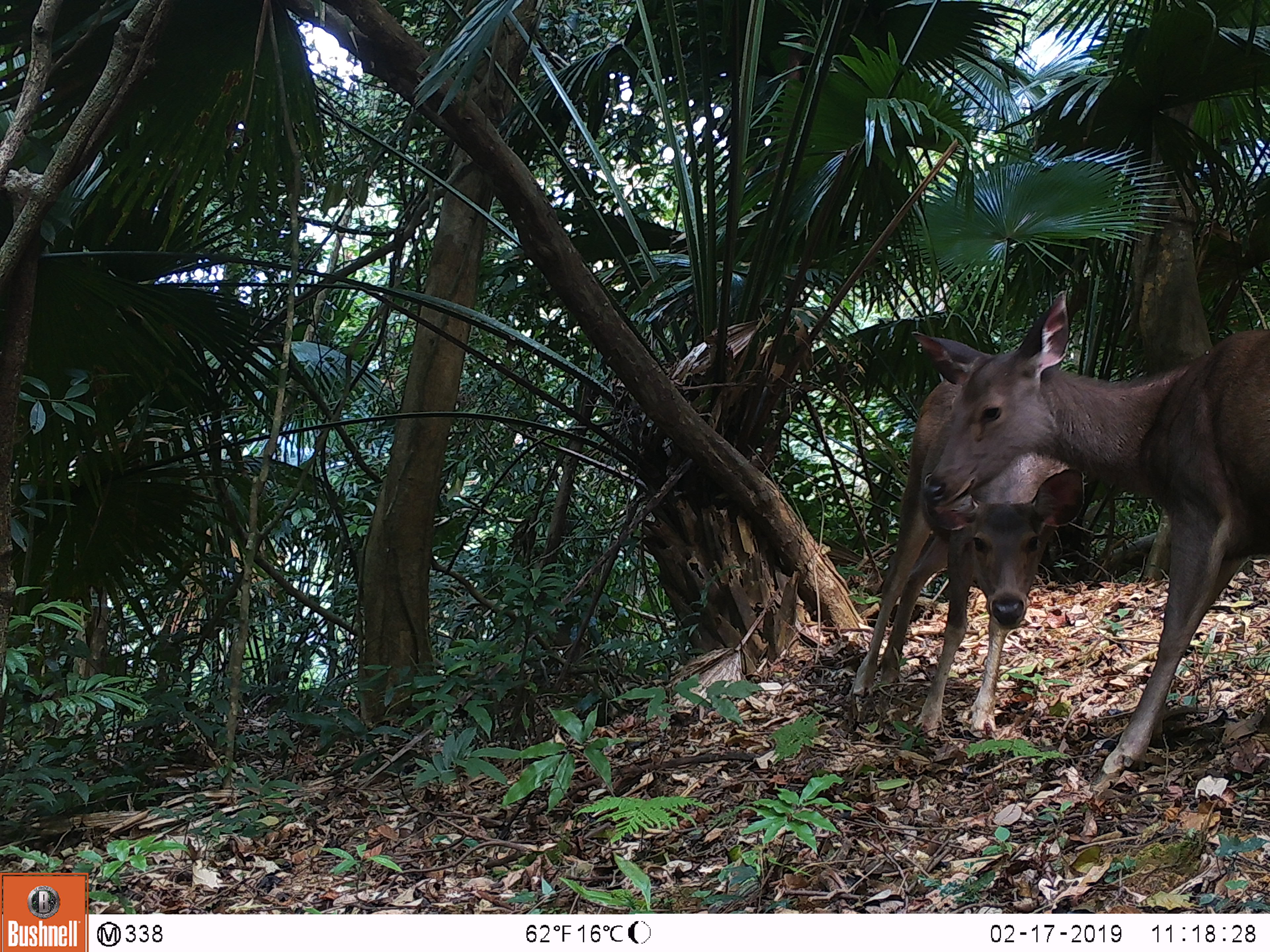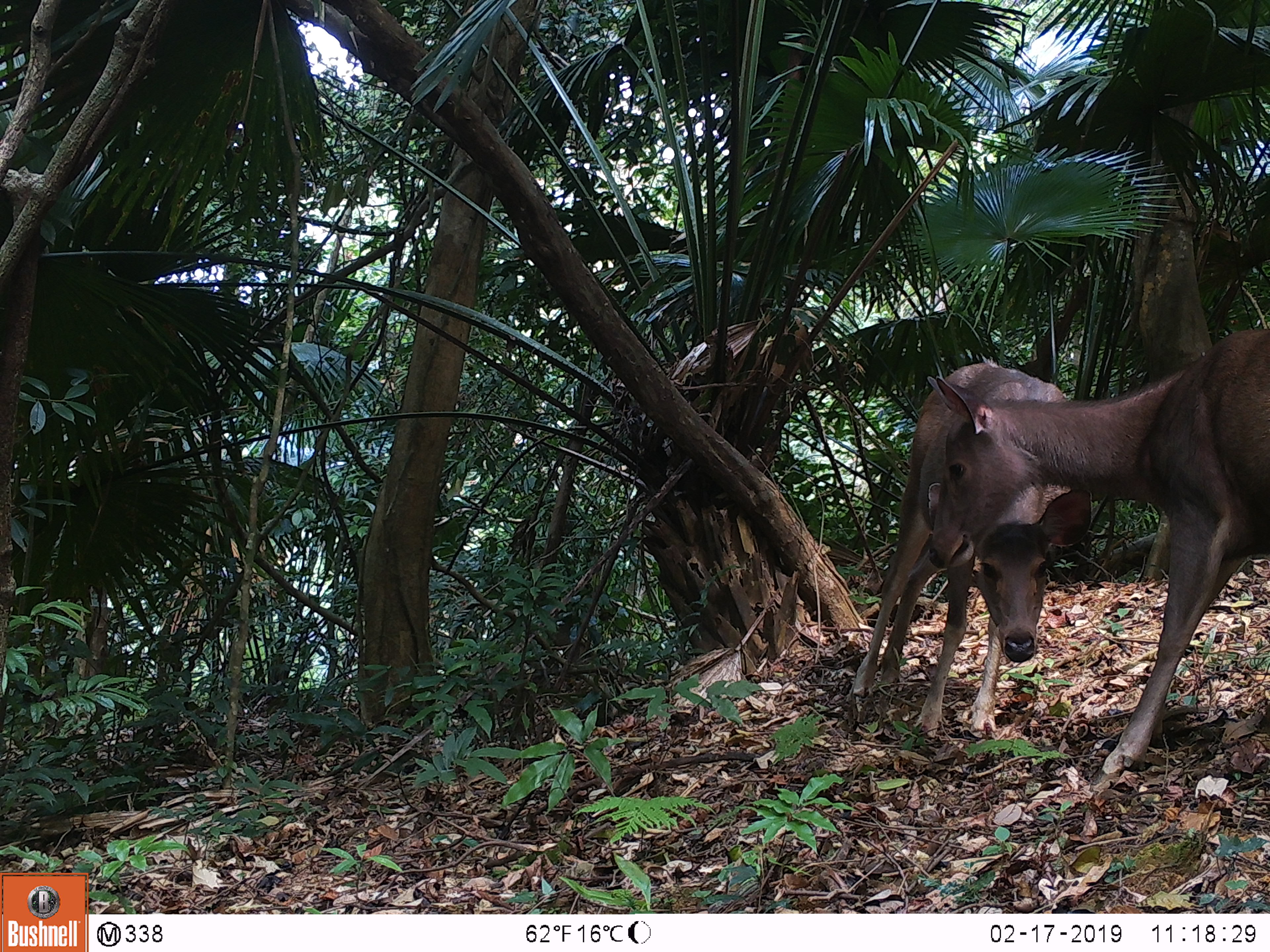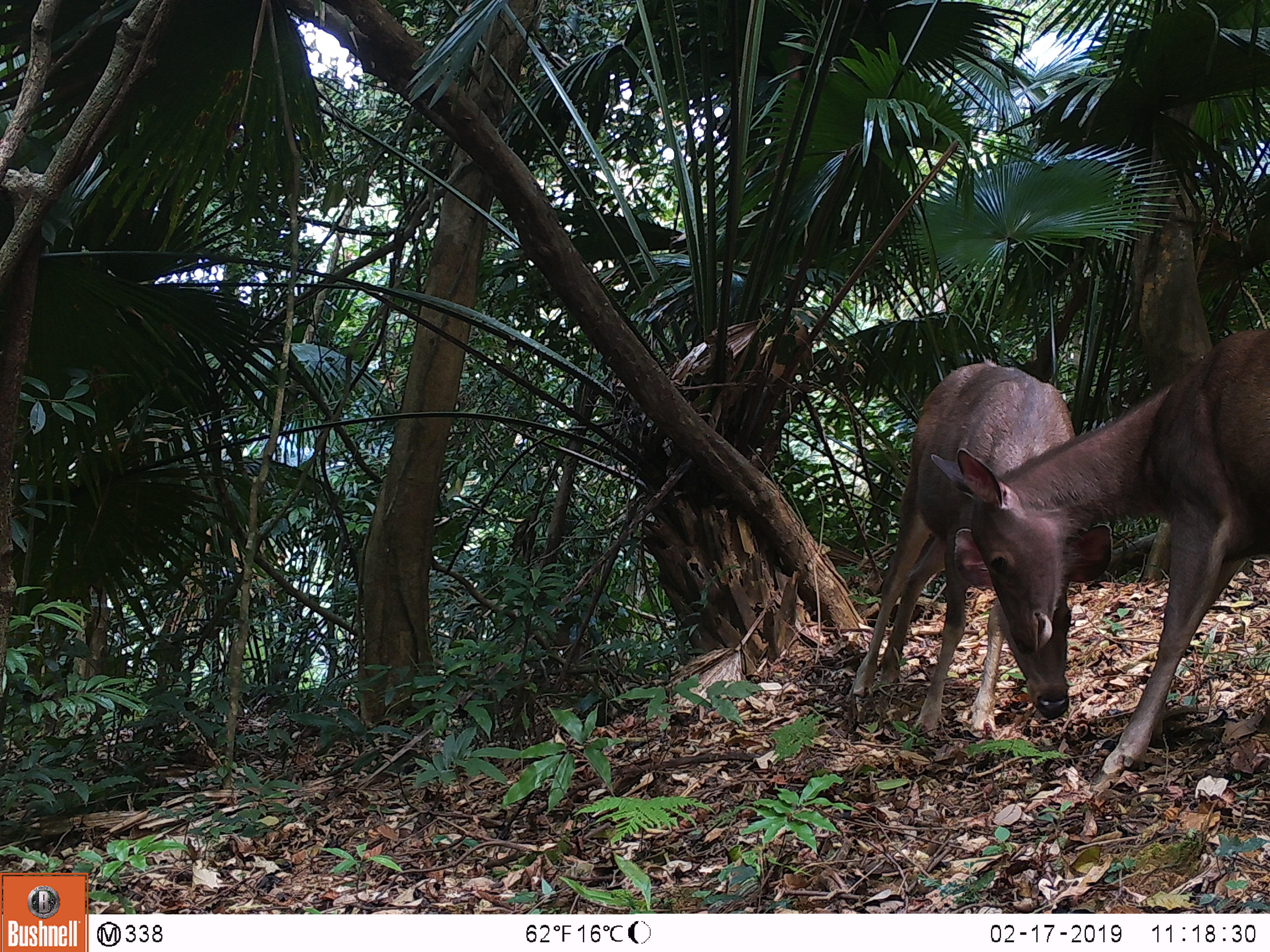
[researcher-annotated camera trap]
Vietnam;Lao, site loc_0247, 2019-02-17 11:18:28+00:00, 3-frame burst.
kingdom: Animalia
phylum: Chordata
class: Mammalia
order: Artiodactyla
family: Cervidae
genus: Rusa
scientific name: Rusa unicolor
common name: sambar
Sambar (Rusa unicolor). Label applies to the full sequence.